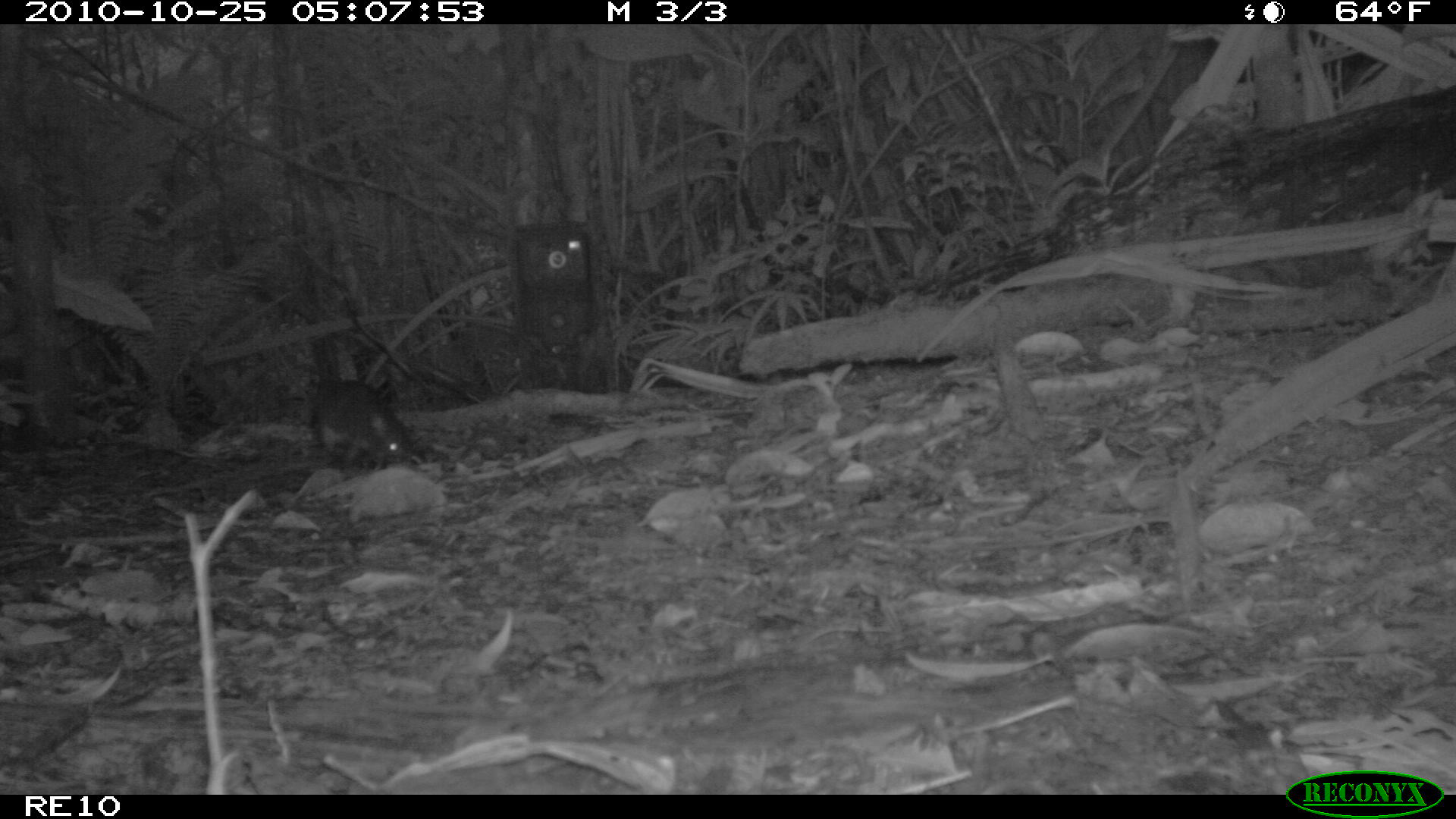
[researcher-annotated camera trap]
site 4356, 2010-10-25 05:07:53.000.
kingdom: Animalia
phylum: Chordata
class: Mammalia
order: Rodentia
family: Muridae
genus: Rattus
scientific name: Rattus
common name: rodent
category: unknown rat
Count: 1.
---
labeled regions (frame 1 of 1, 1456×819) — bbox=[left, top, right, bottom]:
unknown rat: bbox=[310, 327, 414, 465]